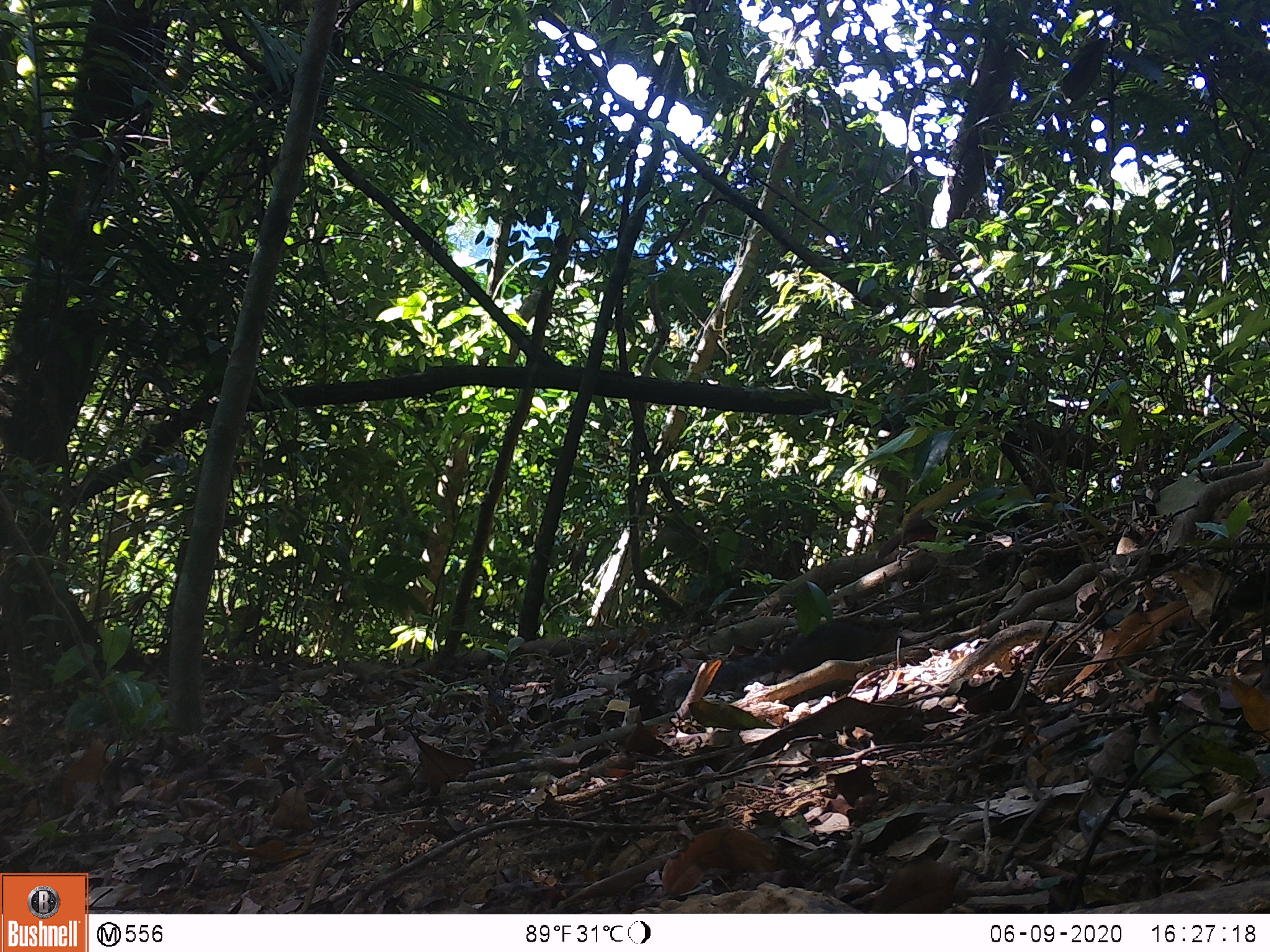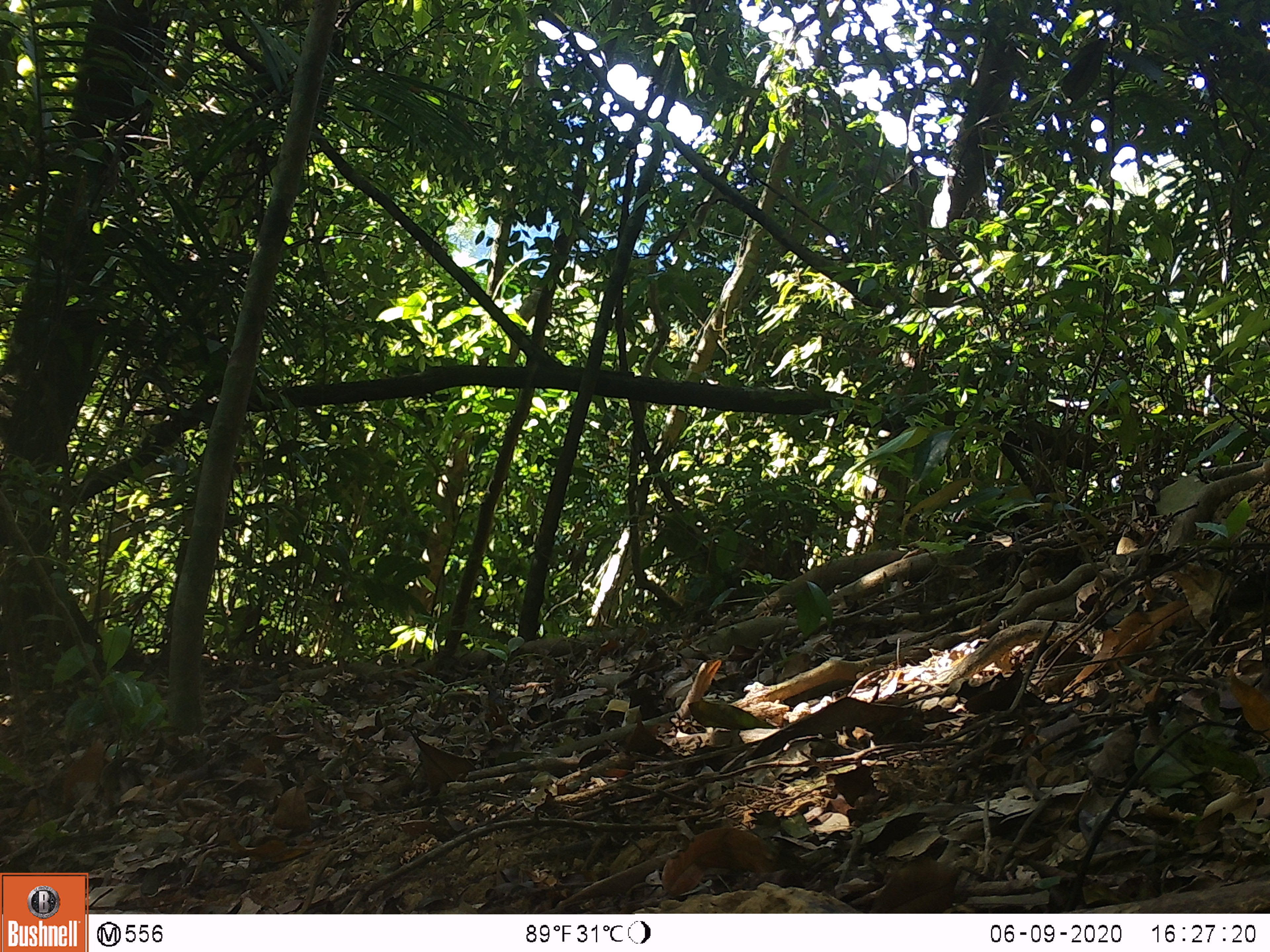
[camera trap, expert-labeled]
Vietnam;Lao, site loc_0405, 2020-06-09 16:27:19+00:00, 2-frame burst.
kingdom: Animalia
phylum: Chordata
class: Aves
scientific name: Aves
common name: bird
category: unidentified bird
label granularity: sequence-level